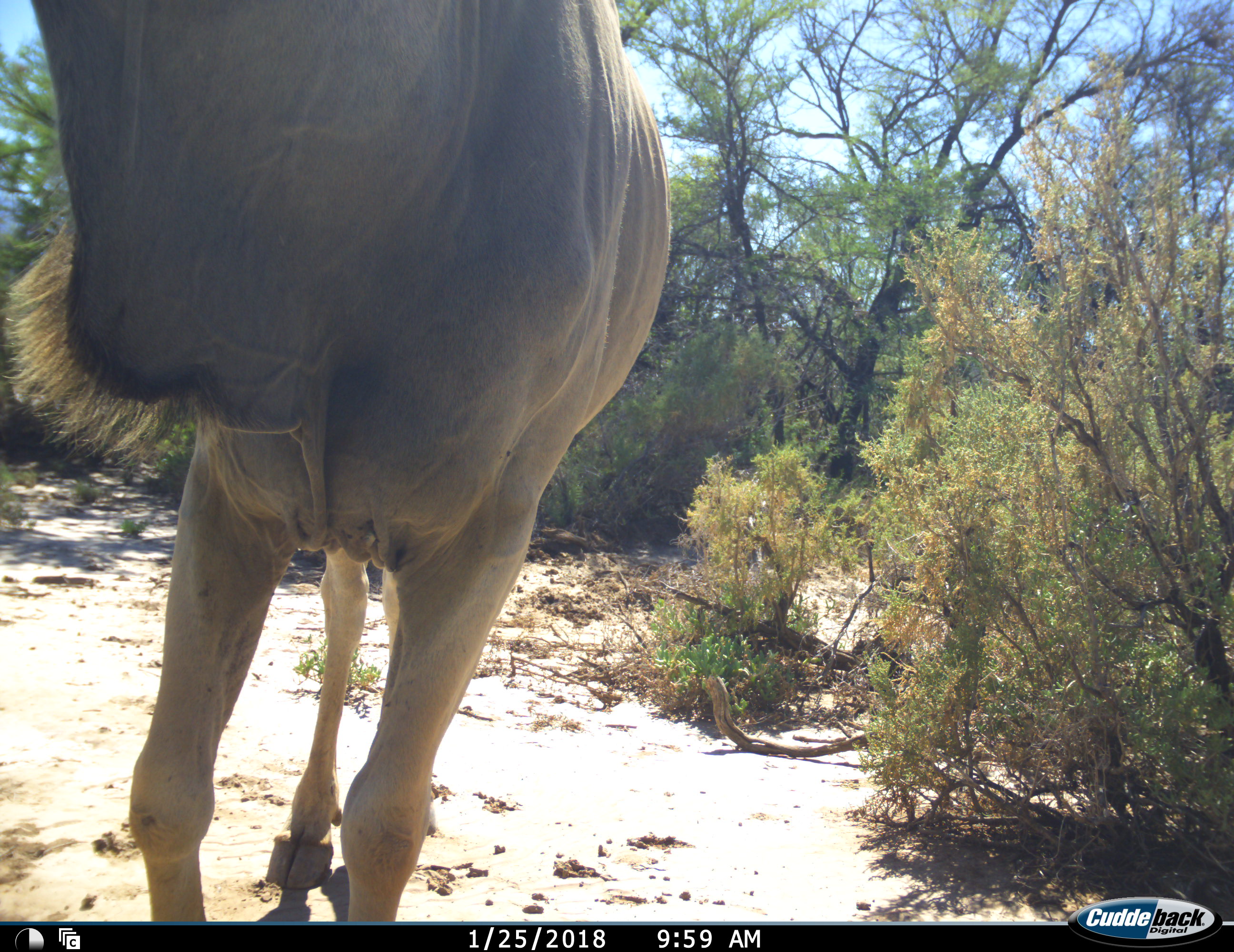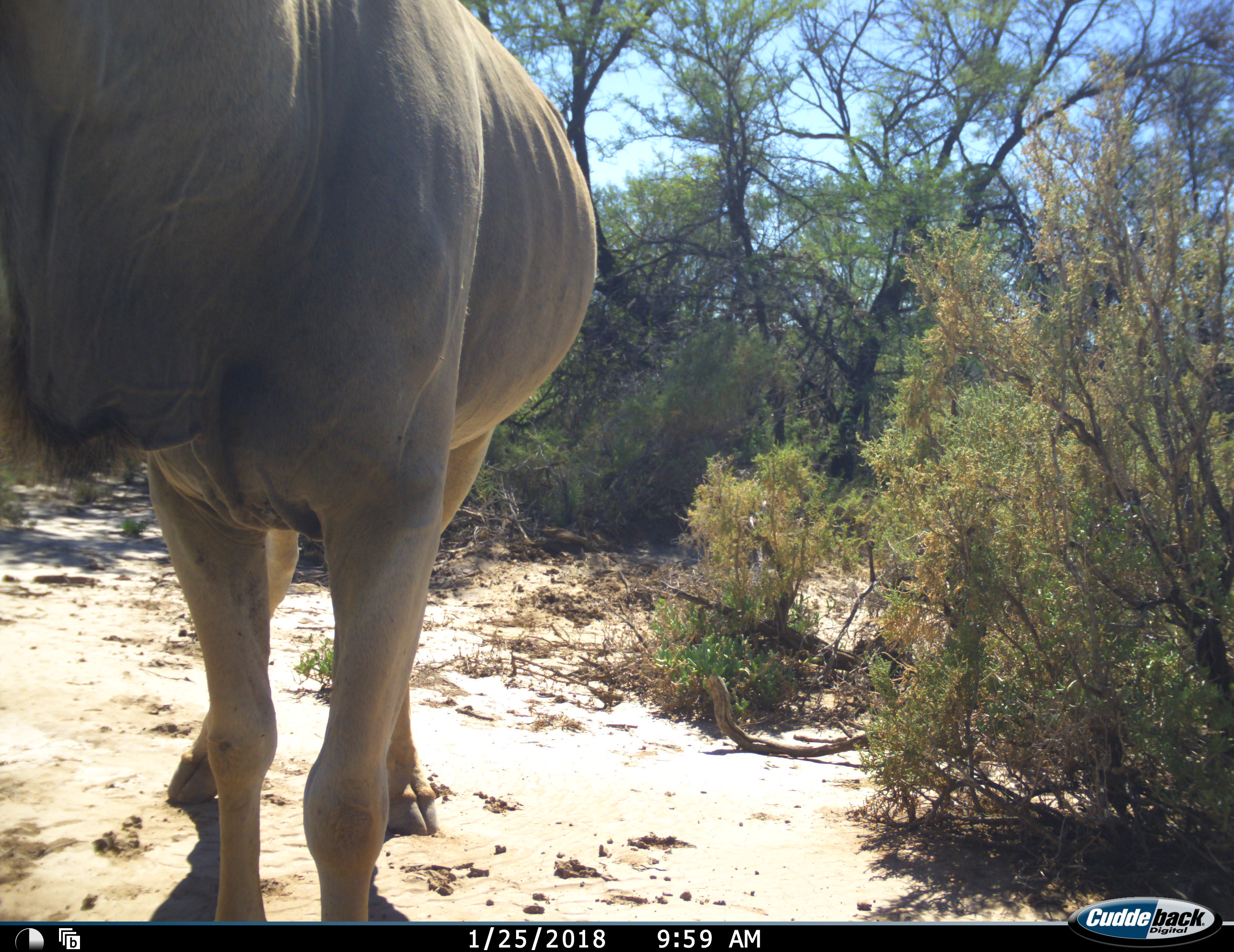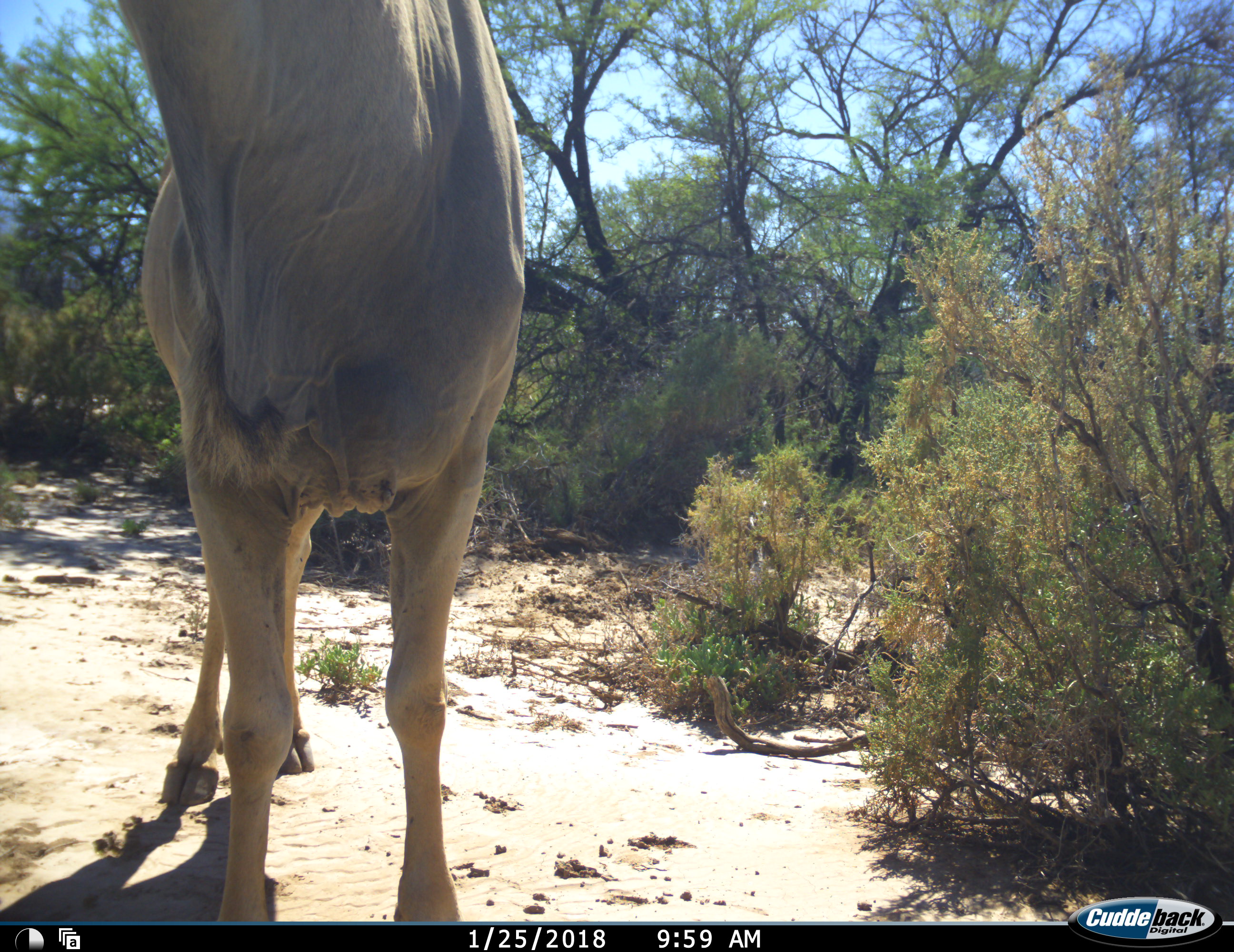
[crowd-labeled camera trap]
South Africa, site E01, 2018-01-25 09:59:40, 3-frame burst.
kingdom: Animalia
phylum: Chordata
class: Mammalia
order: Artiodactyla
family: Bovidae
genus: Tragelaphus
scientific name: Tragelaphus oryx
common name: eland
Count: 1.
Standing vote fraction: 50%.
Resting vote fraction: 0%.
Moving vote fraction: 50%.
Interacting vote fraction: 0%.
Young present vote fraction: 0%.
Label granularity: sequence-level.